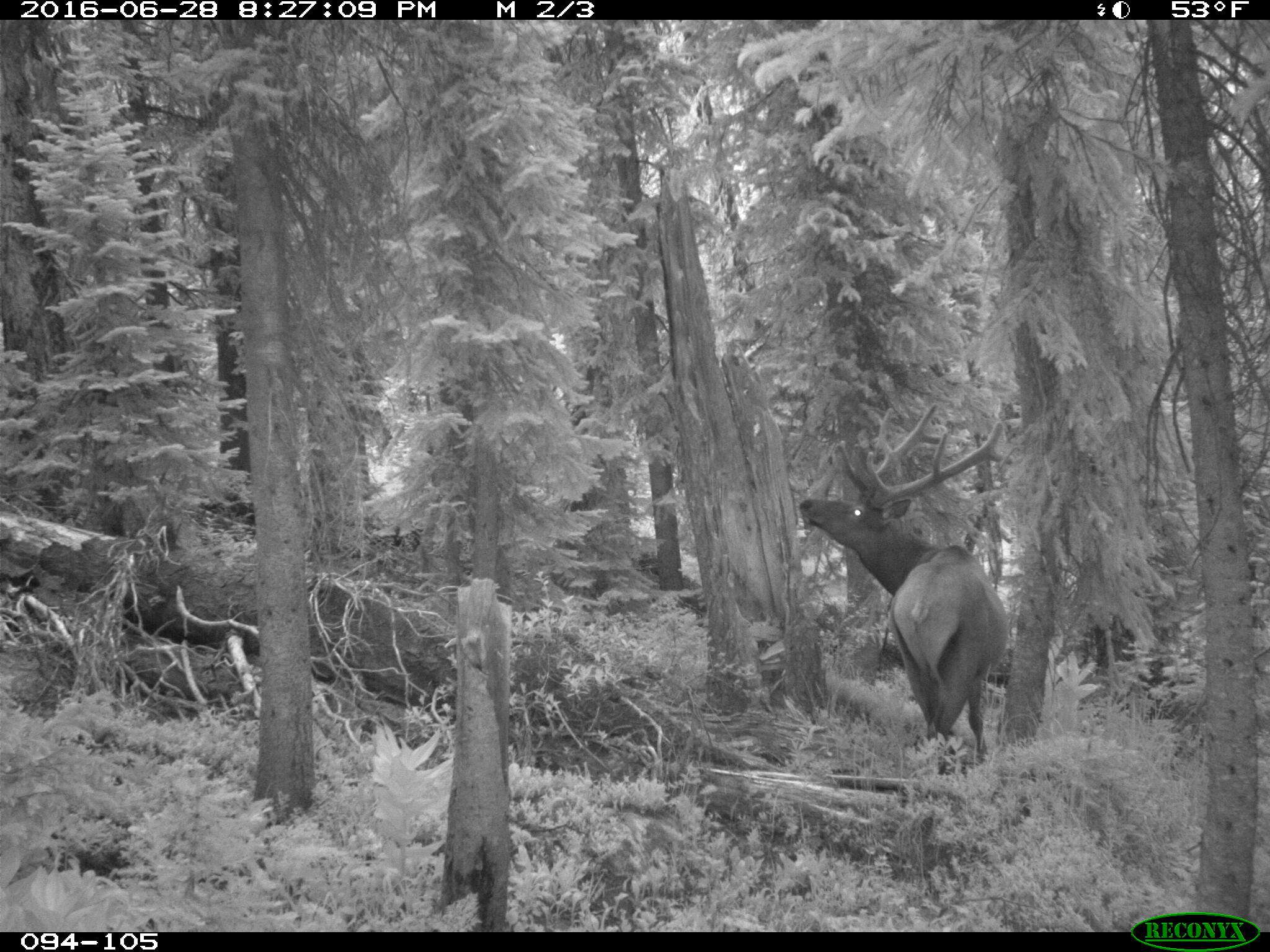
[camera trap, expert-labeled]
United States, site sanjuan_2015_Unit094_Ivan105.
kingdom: Animalia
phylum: Chordata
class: Mammalia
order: Artiodactyla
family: Cervidae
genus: Cervus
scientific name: Cervus elaphus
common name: red deer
Cervus elaphus (red deer).